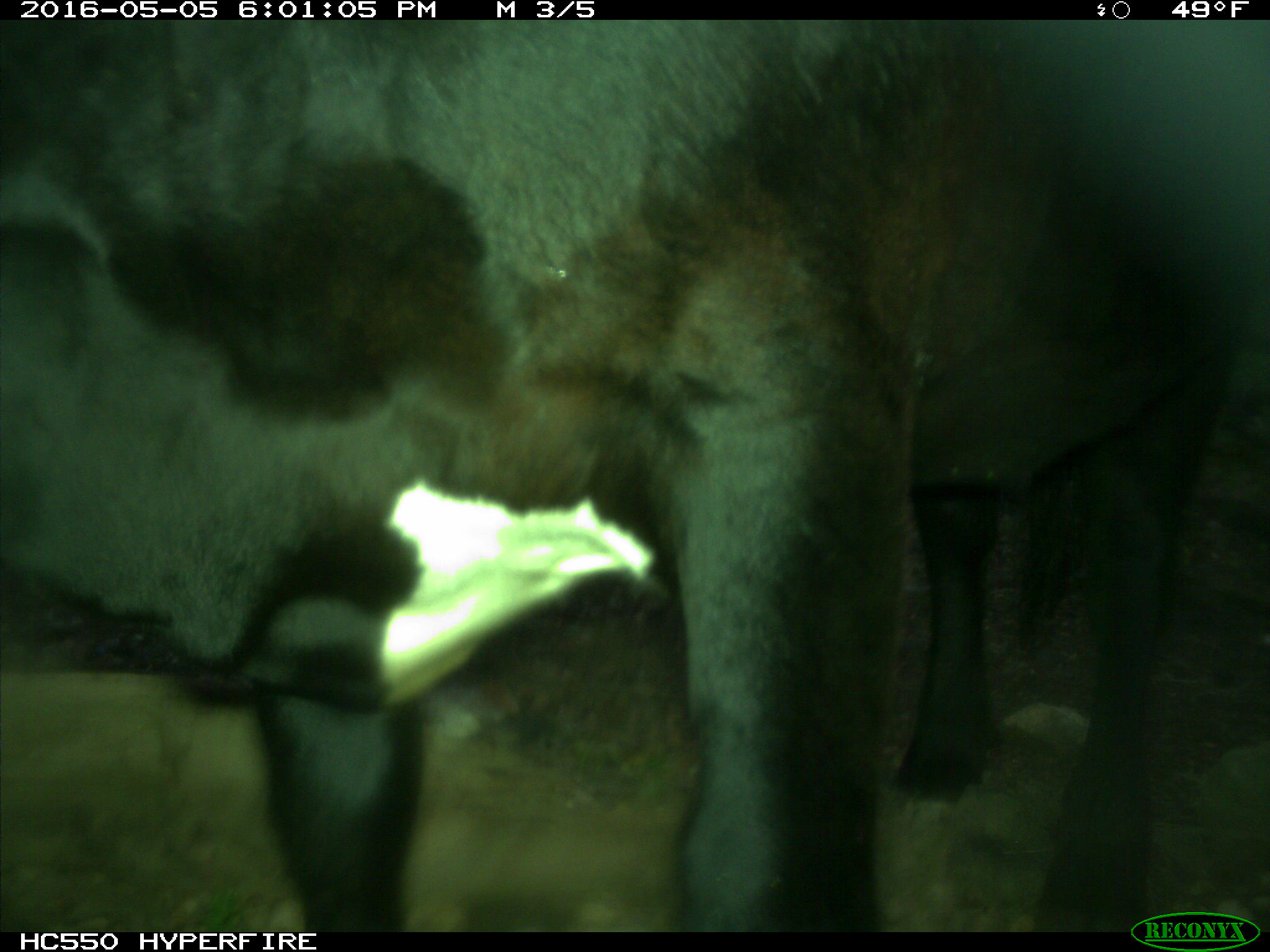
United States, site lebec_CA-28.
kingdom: Animalia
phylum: Chordata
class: Mammalia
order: Artiodactyla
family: Bovidae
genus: Bos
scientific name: Bos taurus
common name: domestic cow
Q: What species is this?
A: Bos taurus (domestic cow).